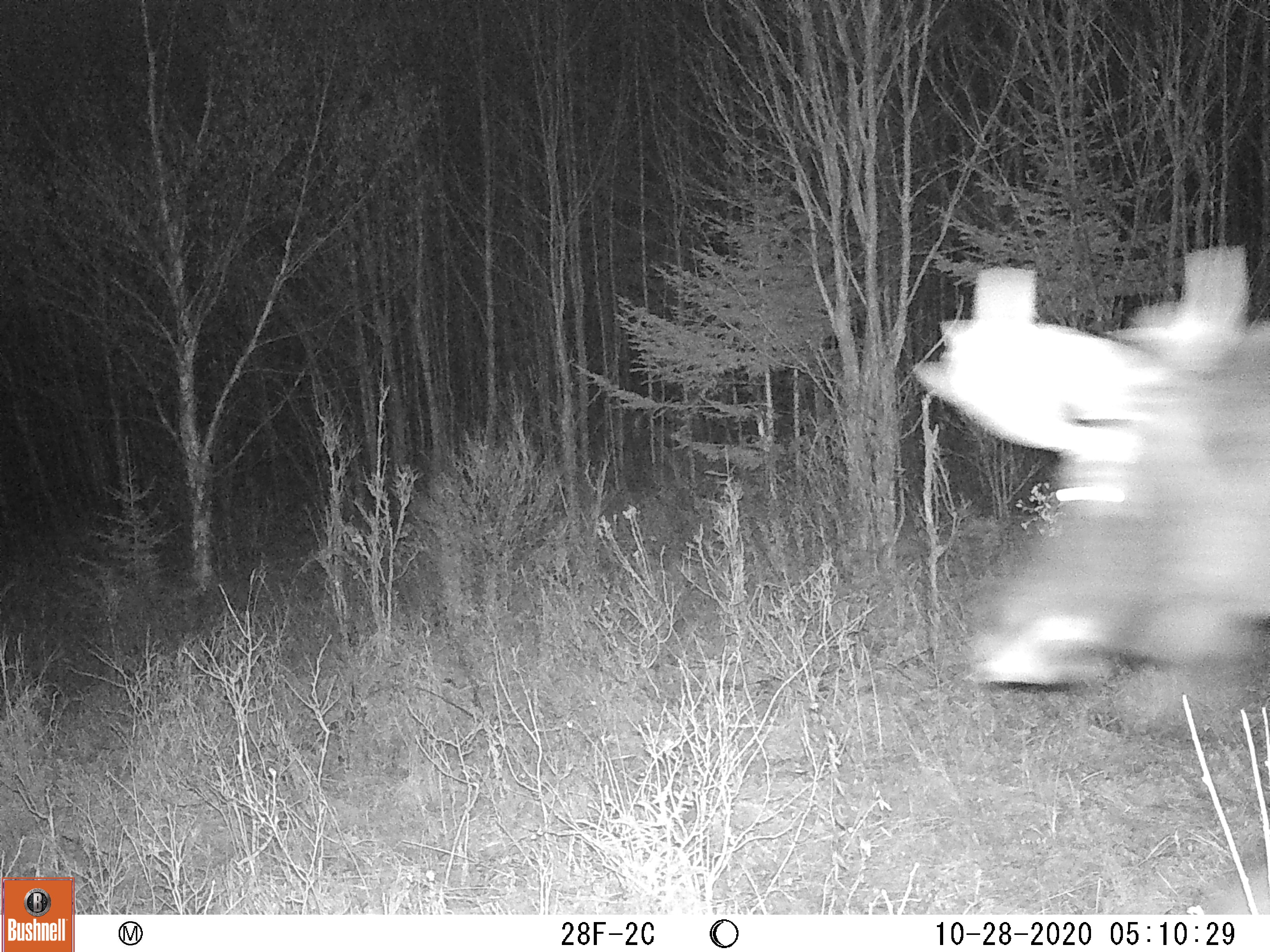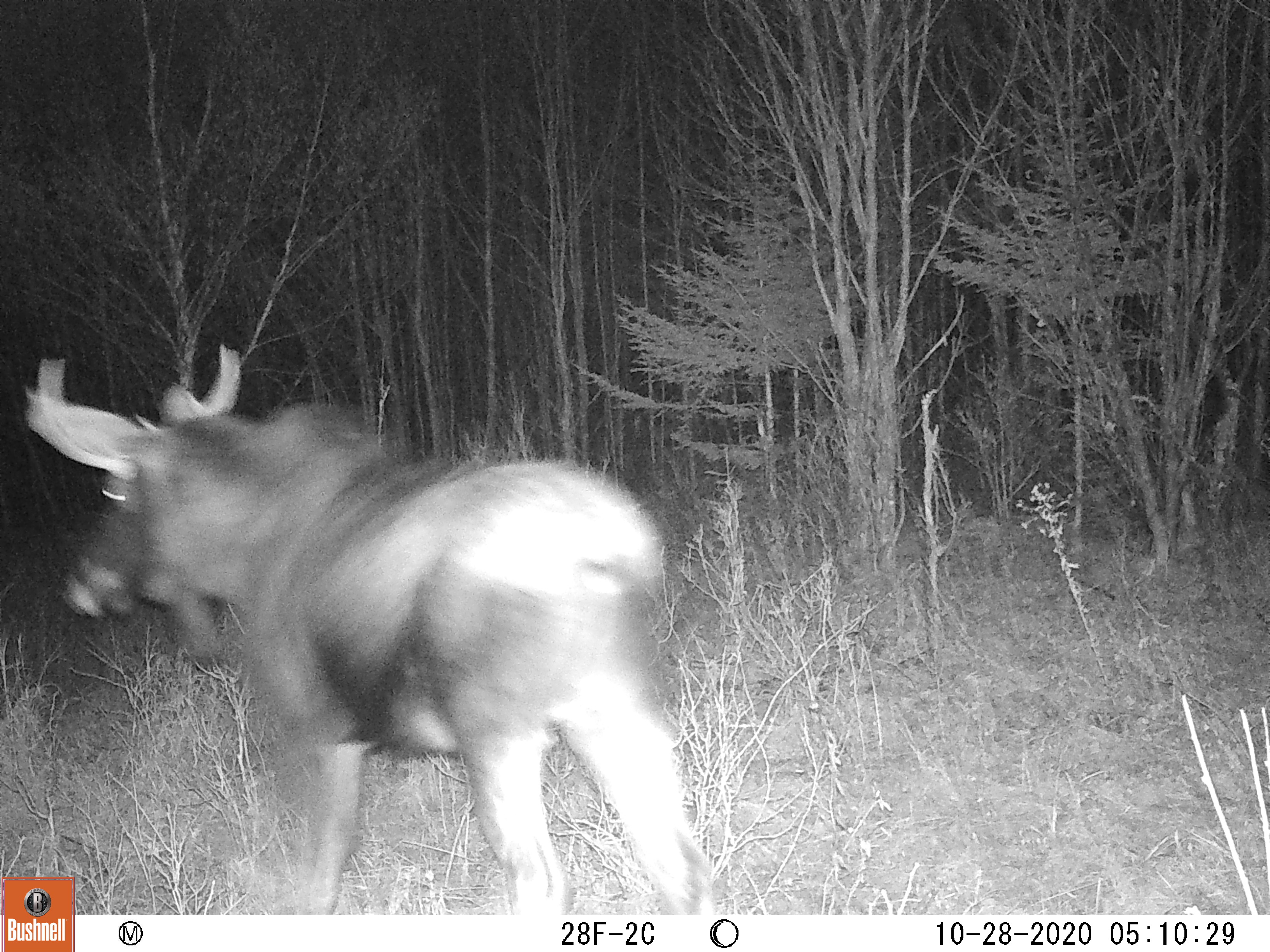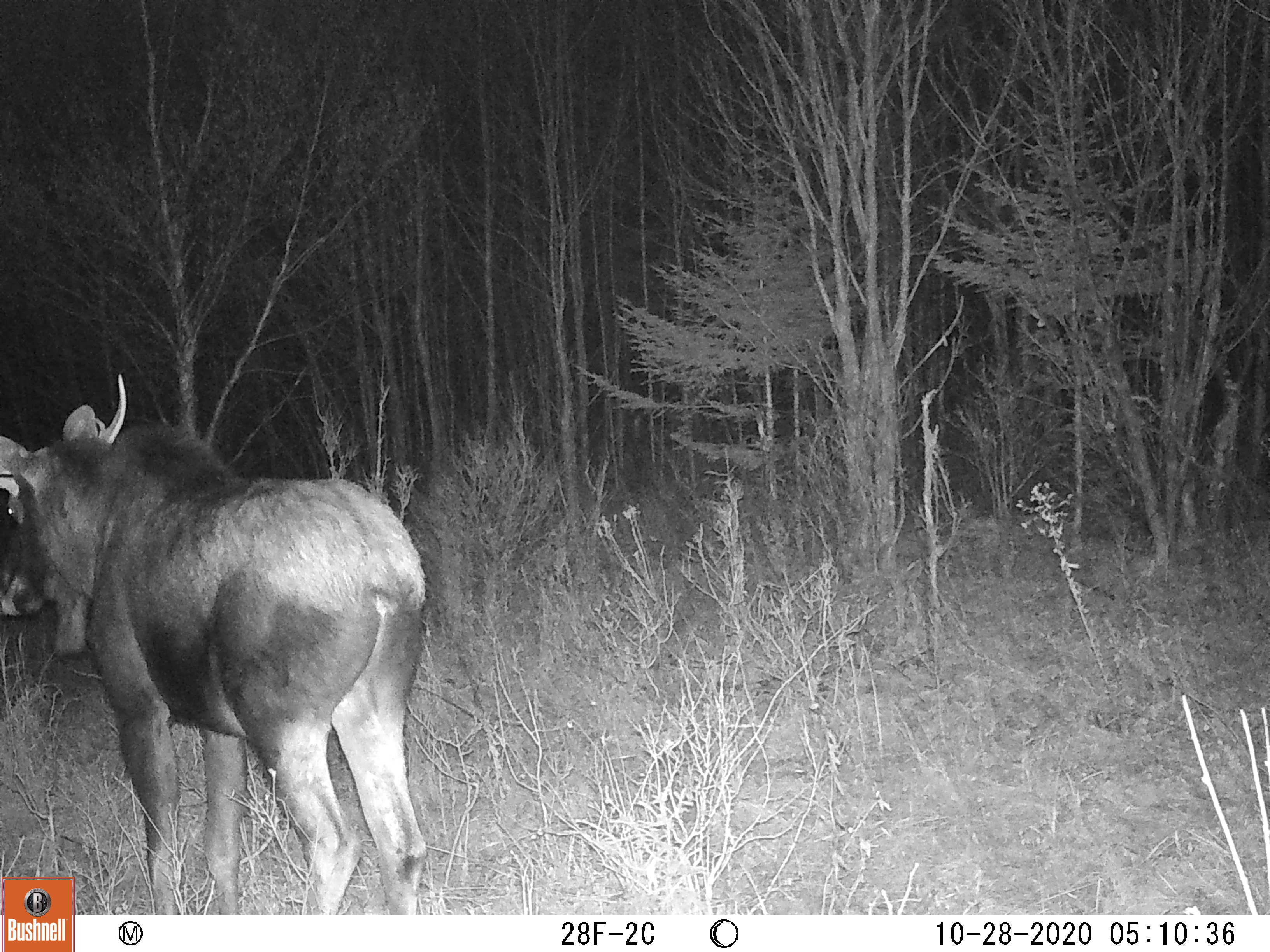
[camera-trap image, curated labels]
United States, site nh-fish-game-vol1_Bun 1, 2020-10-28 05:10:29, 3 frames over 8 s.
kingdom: Animalia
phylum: Chordata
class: Mammalia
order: Artiodactyla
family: Cervidae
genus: Alces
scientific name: Alces alces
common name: moose